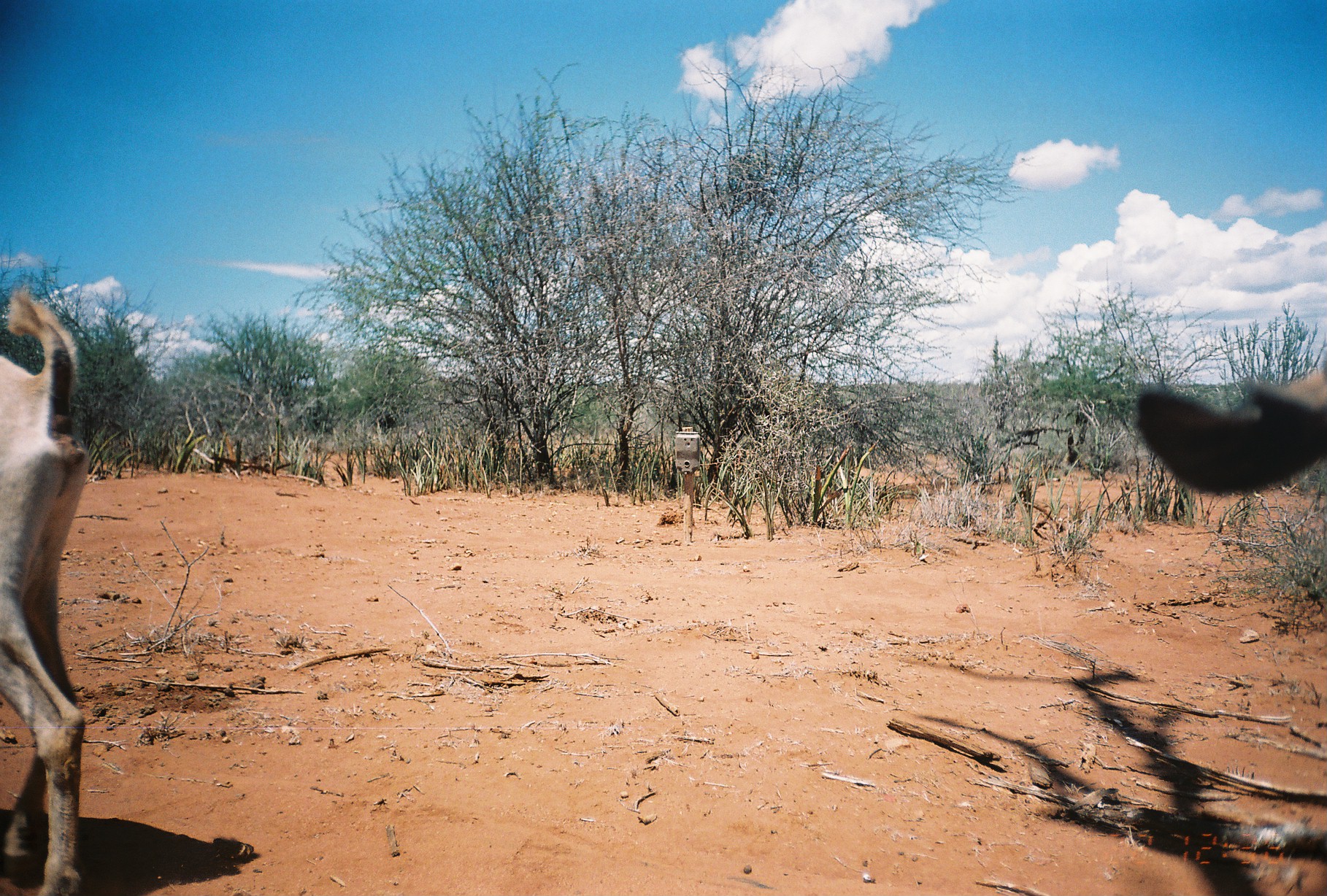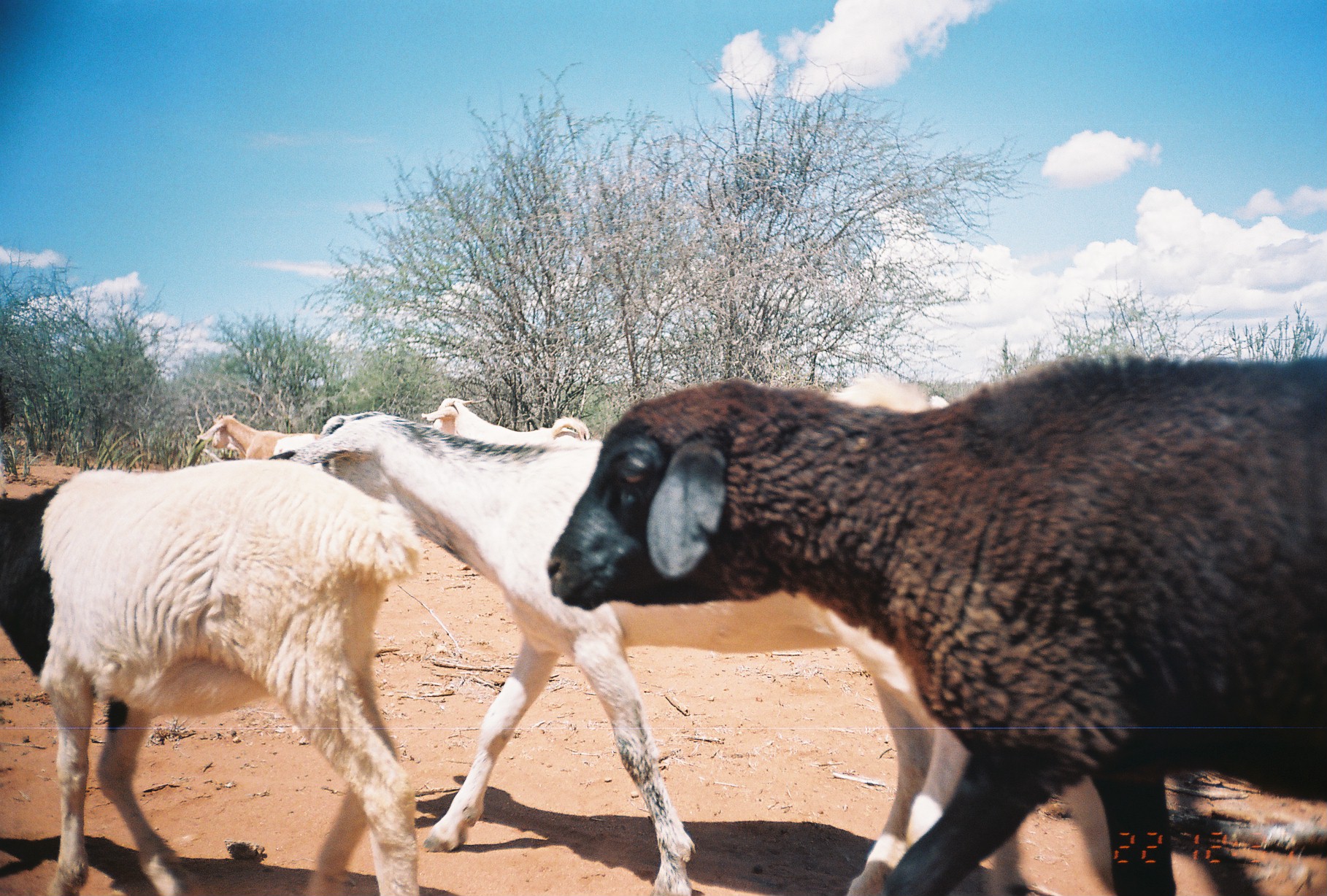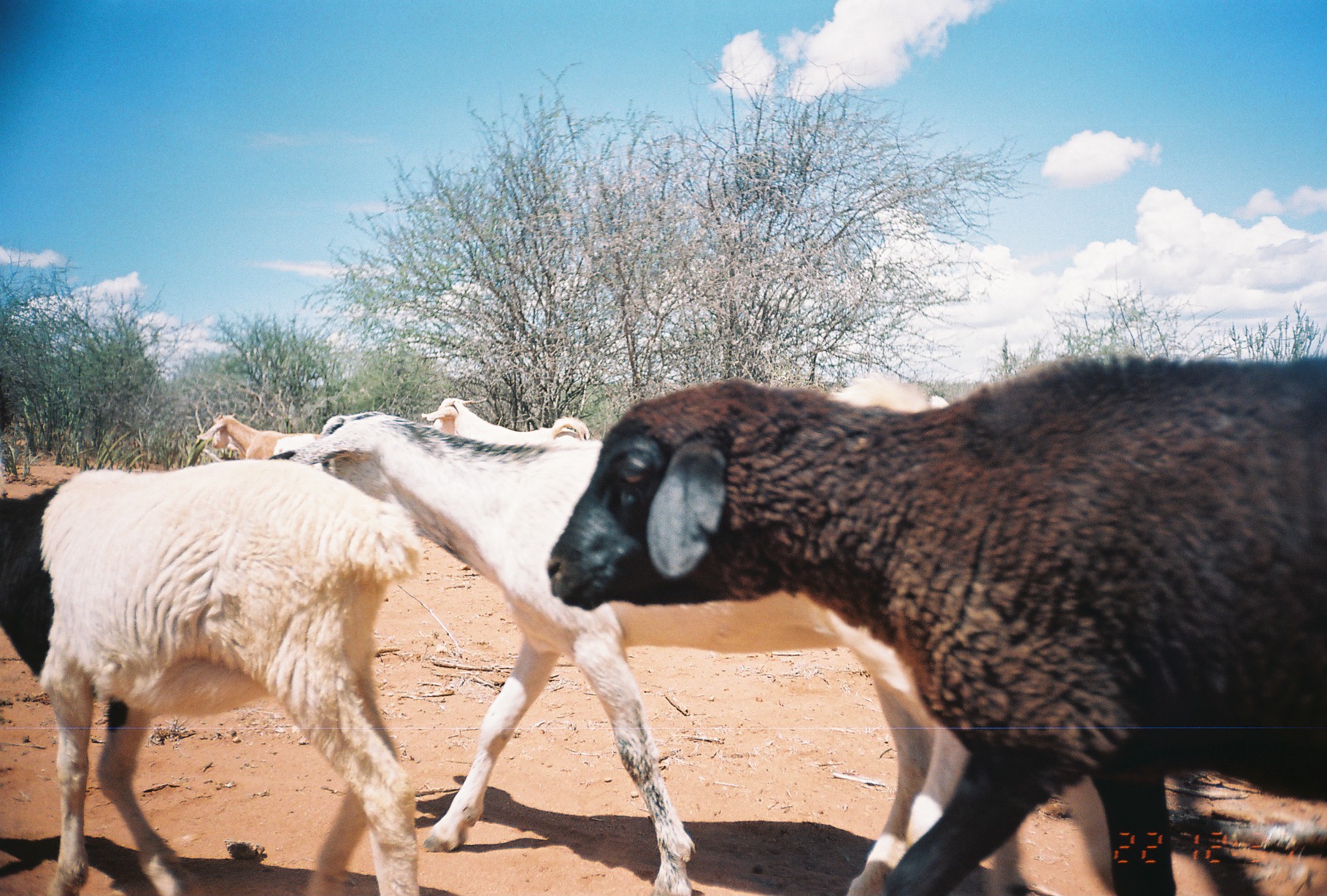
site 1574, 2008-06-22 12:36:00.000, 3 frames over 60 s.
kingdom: Animalia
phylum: Chordata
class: Mammalia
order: Artiodactyla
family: Bovidae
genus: Capra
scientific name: Capra aegagrus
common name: wild goat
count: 2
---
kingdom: Animalia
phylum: Chordata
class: Mammalia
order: Artiodactyla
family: Bovidae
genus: Ovis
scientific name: Ovis aries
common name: domestic sheep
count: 2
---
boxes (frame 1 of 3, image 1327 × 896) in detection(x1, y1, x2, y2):
capra aegagrus: detection(0, 281, 114, 896); detection(1127, 345, 1327, 504)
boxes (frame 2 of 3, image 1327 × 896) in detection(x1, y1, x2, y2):
capra aegagrus: detection(535, 340, 1327, 896); detection(287, 407, 922, 805); detection(0, 457, 441, 896); detection(417, 393, 596, 453); detection(194, 410, 334, 463)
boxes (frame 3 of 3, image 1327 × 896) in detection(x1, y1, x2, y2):
ovis aries: detection(537, 339, 1327, 896); detection(262, 400, 1035, 892); detection(0, 441, 433, 893); detection(419, 393, 606, 454); detection(193, 410, 334, 466)